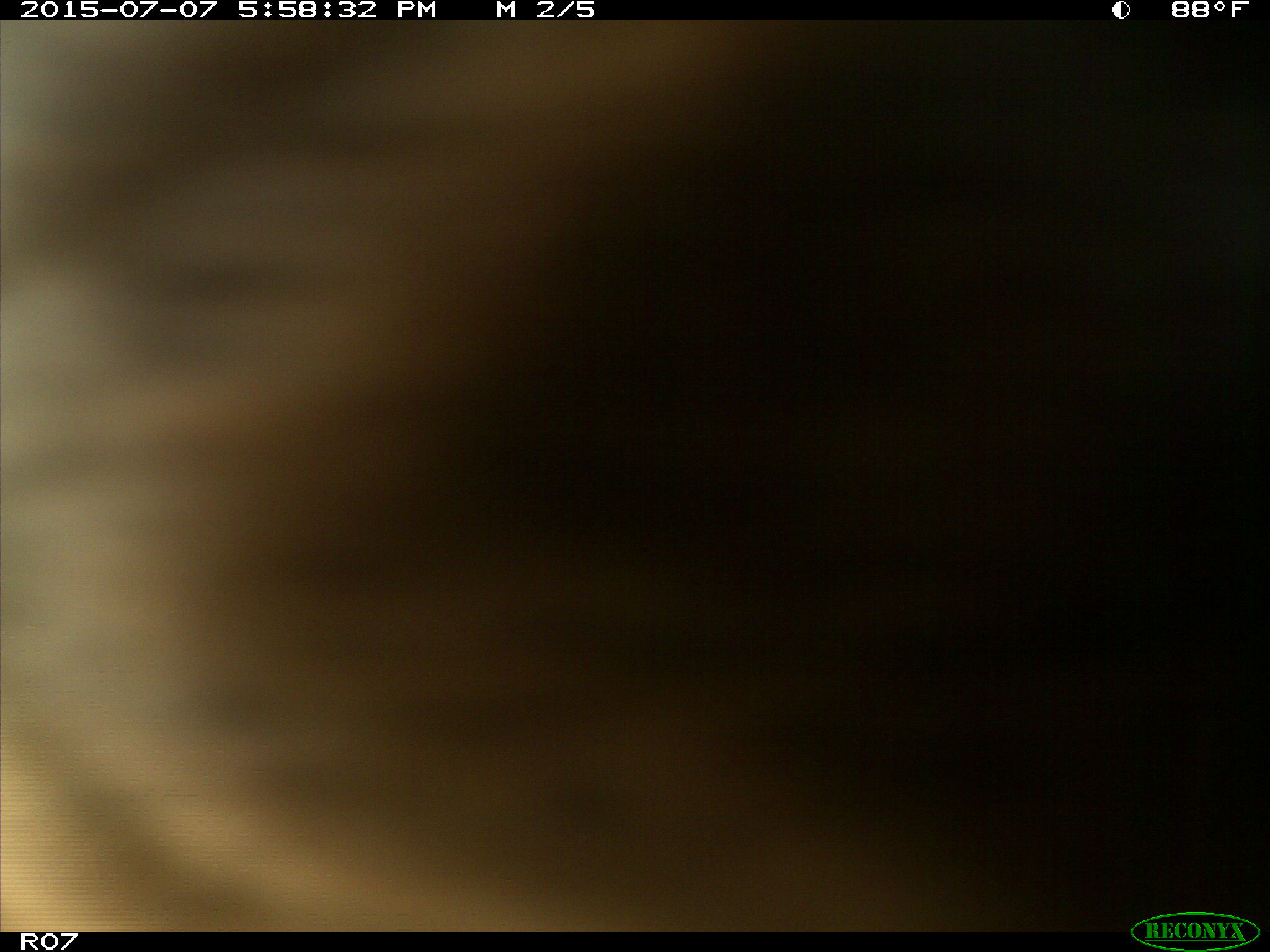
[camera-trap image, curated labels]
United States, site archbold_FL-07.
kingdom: Animalia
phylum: Chordata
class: Mammalia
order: Artiodactyla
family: Bovidae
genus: Bos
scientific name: Bos taurus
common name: domestic cow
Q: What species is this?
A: Bos taurus (domestic cow).